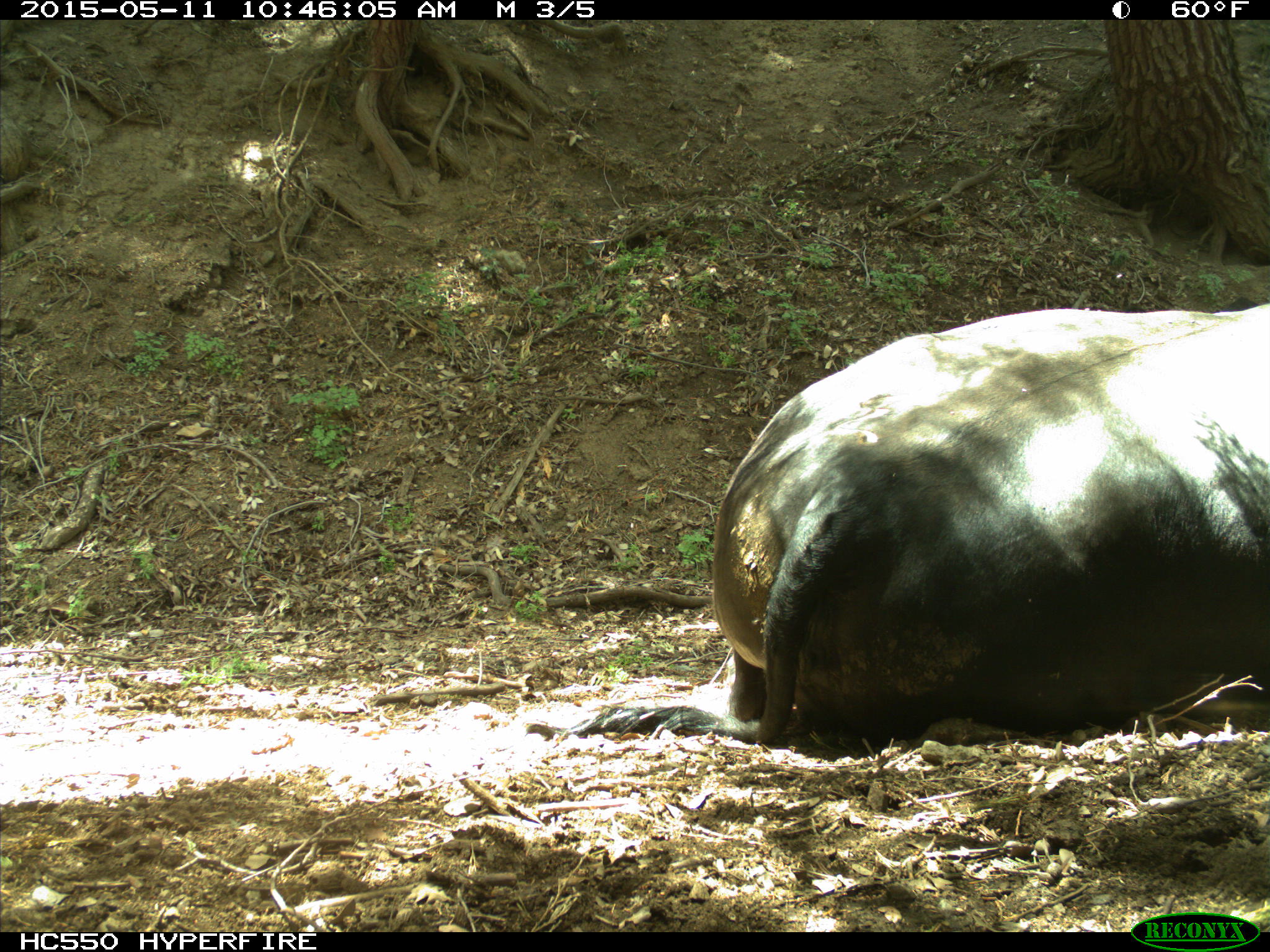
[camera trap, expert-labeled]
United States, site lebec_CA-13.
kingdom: Animalia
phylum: Chordata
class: Mammalia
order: Artiodactyla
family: Bovidae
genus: Bos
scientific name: Bos taurus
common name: domestic cow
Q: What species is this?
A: Bos taurus (domestic cow).